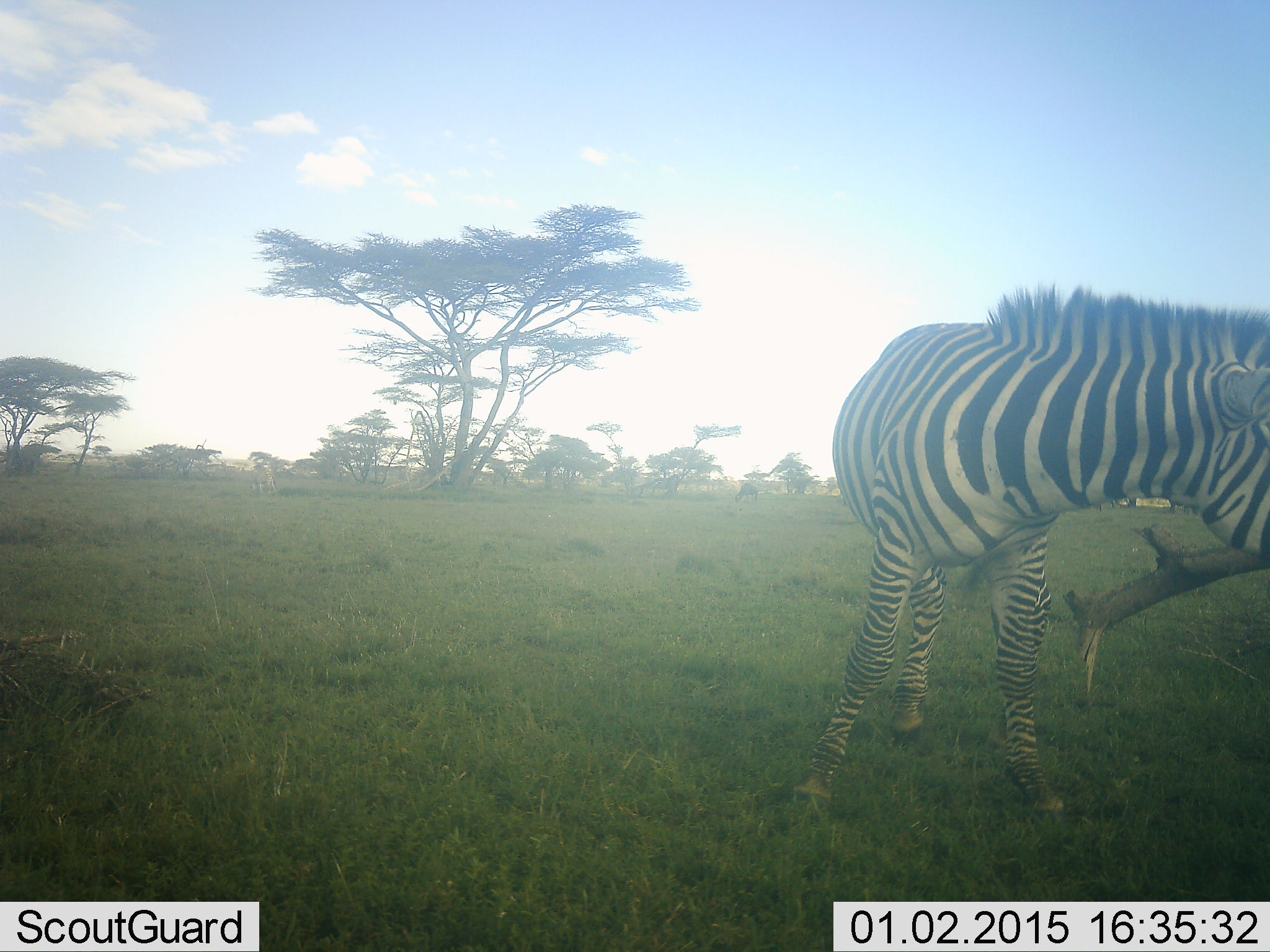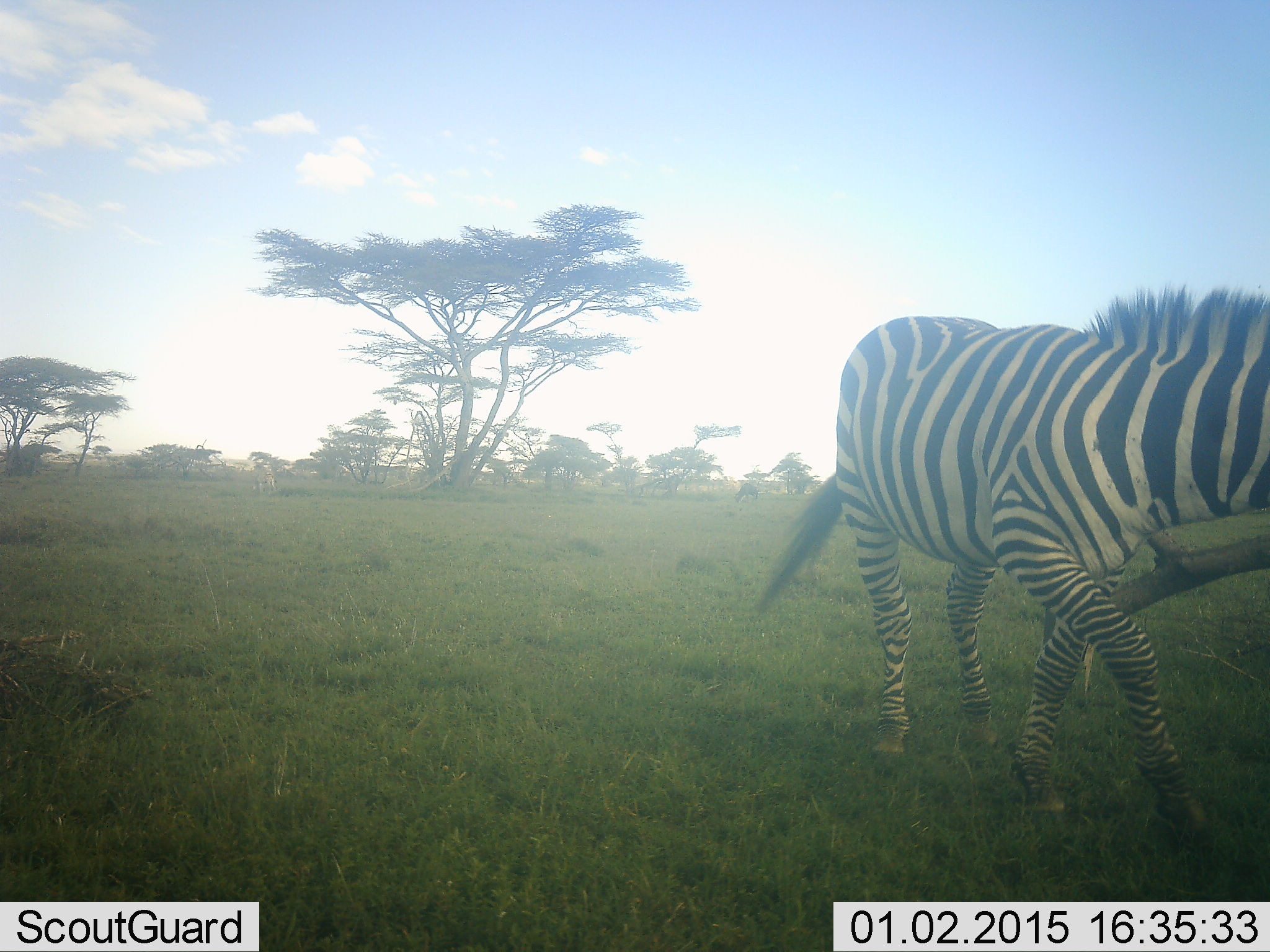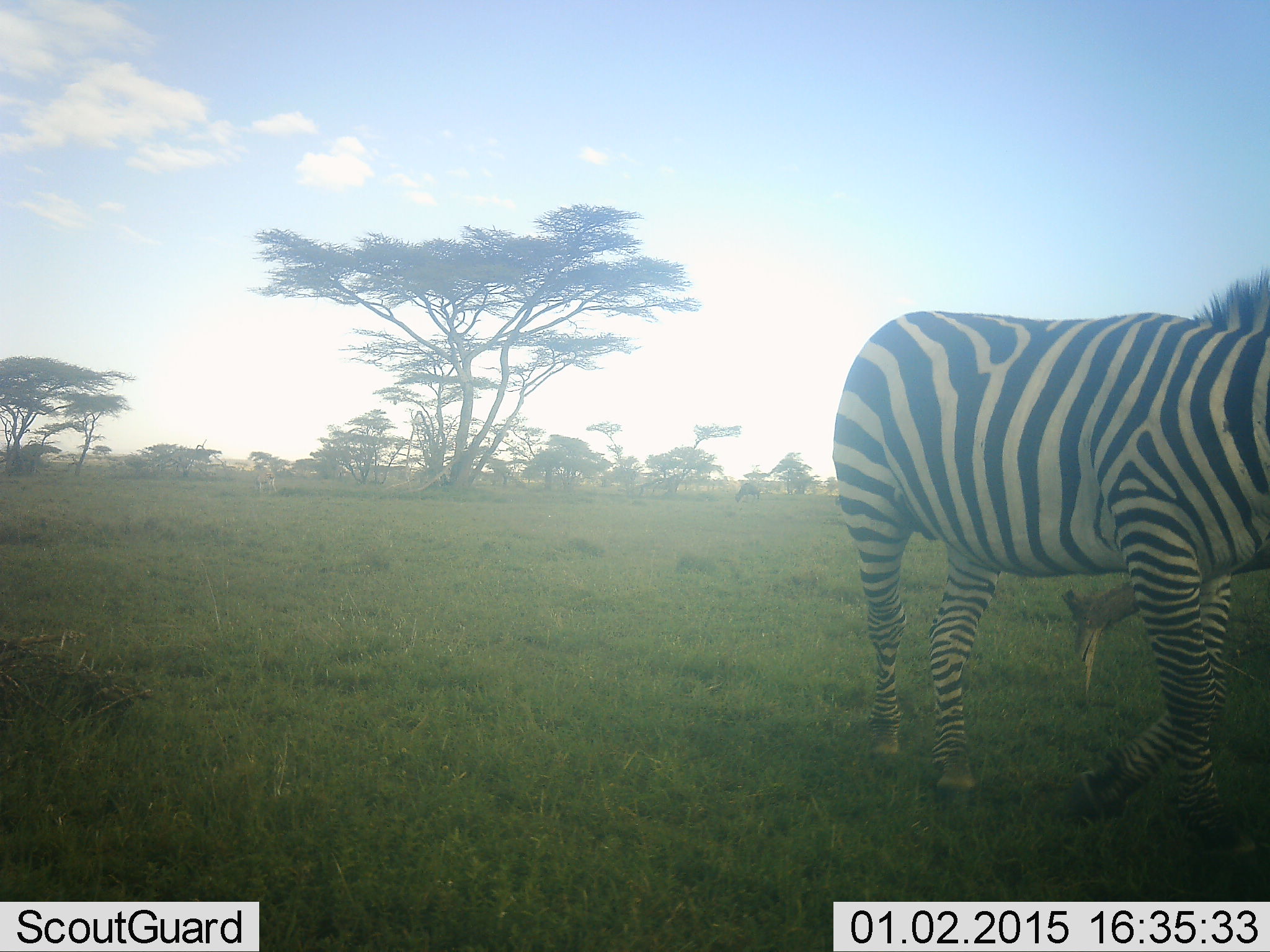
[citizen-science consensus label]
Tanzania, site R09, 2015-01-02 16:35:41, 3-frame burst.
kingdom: Animalia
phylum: Chordata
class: Mammalia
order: Perissodactyla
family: Equidae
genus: Equus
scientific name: Equus quagga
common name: plains zebra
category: zebra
Zebra (plains zebra) (Equus quagga), count 1. Behavior (volunteer vote fractions): standing 11%, resting 0%, moving 89%, interacting 0%. Young present (vote fraction): 0%. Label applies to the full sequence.